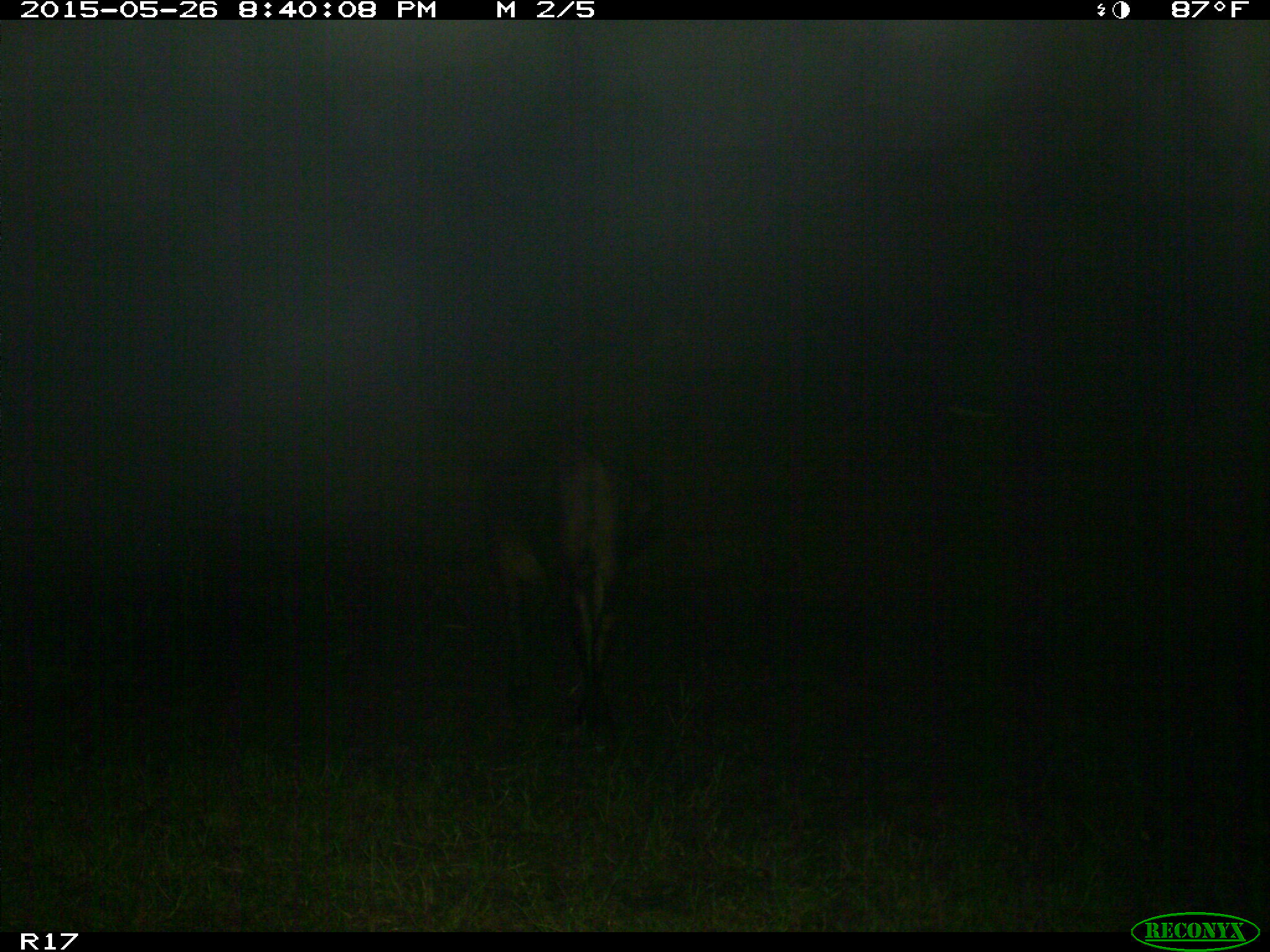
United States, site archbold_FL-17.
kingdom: Animalia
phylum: Chordata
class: Mammalia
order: Artiodactyla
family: Bovidae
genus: Bos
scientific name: Bos taurus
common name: domestic cow